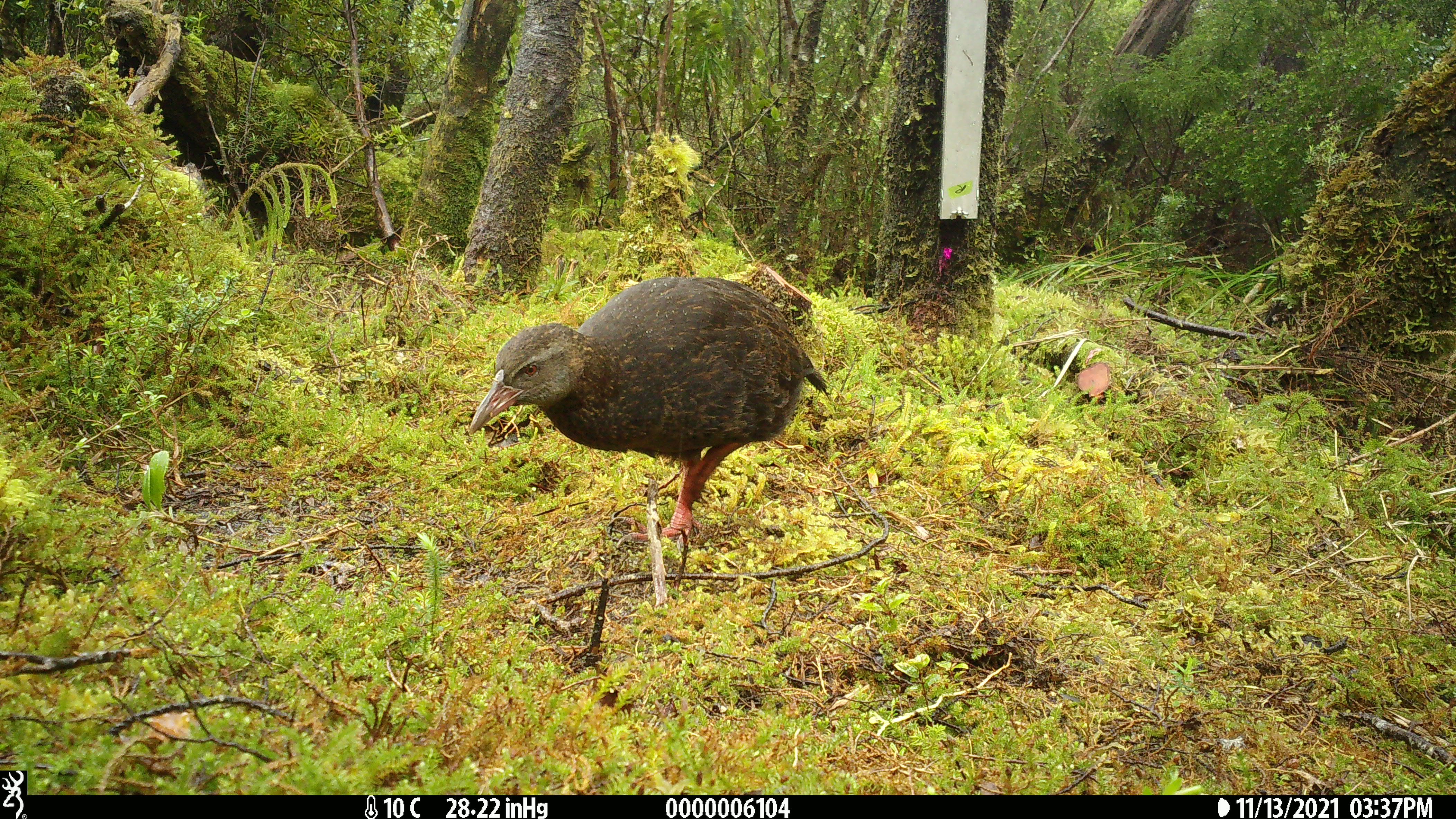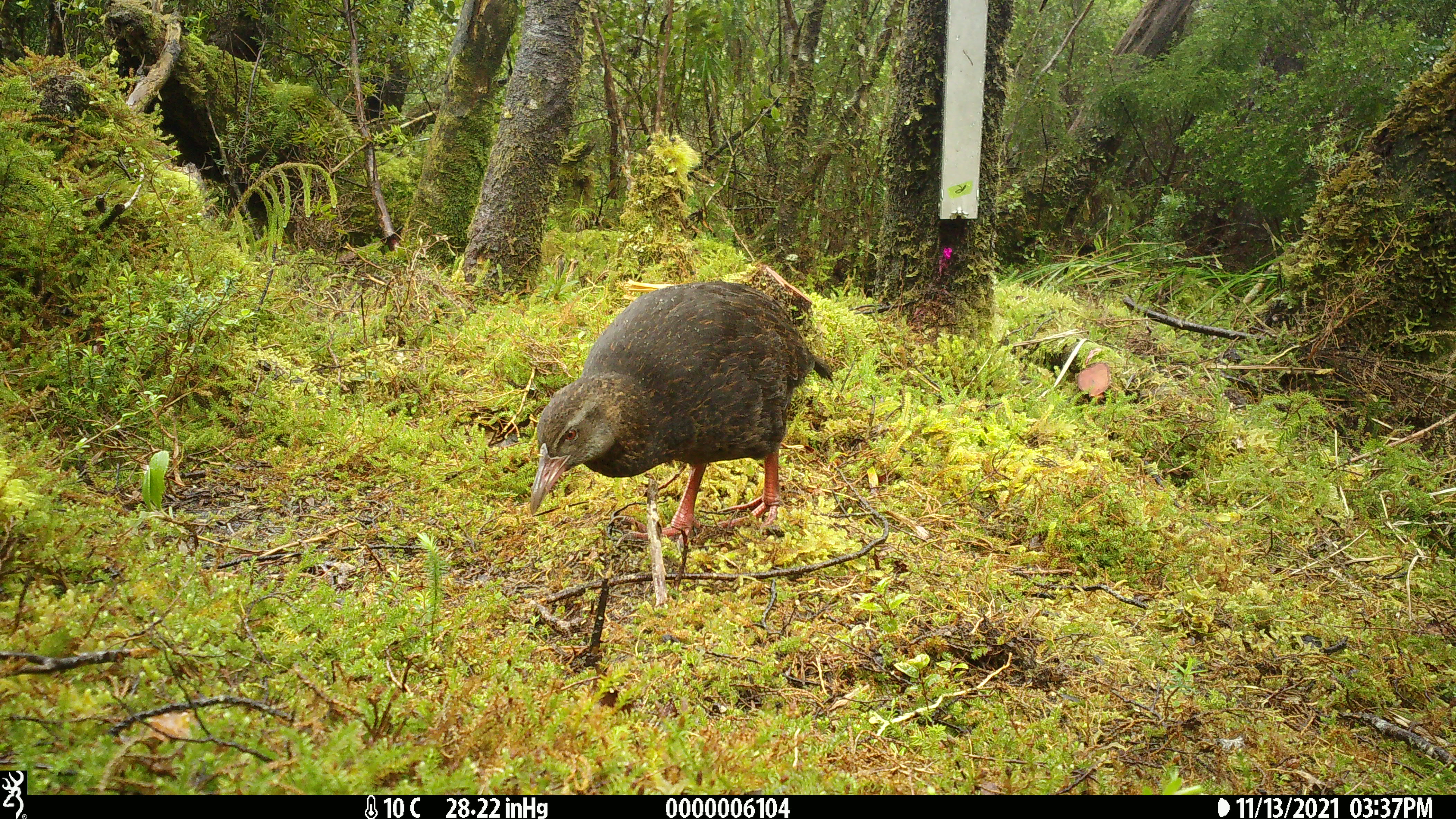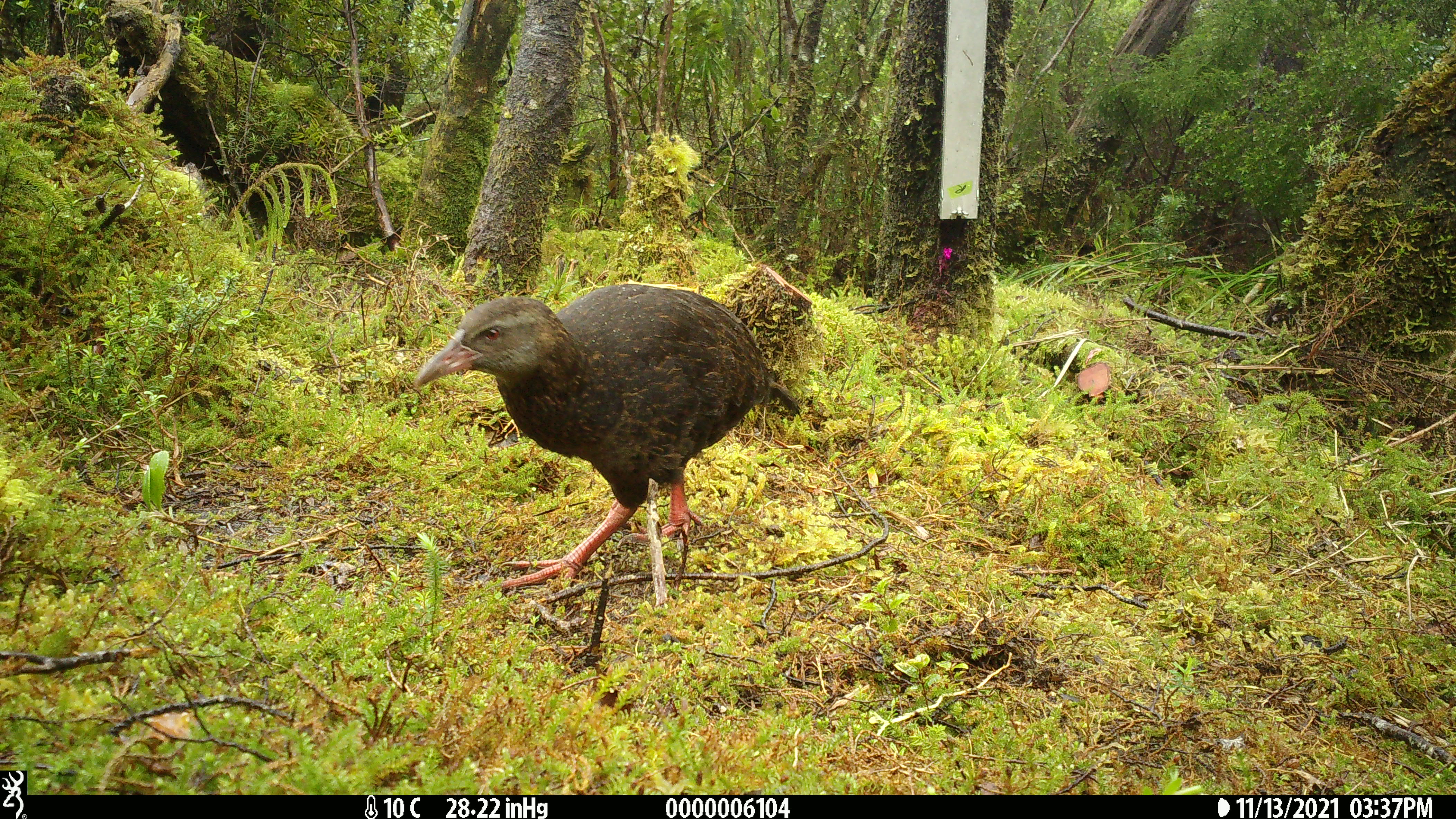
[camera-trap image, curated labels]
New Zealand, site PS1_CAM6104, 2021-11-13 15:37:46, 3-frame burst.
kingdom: Animalia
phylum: Chordata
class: Aves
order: Gruiformes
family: Rallidae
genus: Gallirallus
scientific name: Gallirallus australis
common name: weka